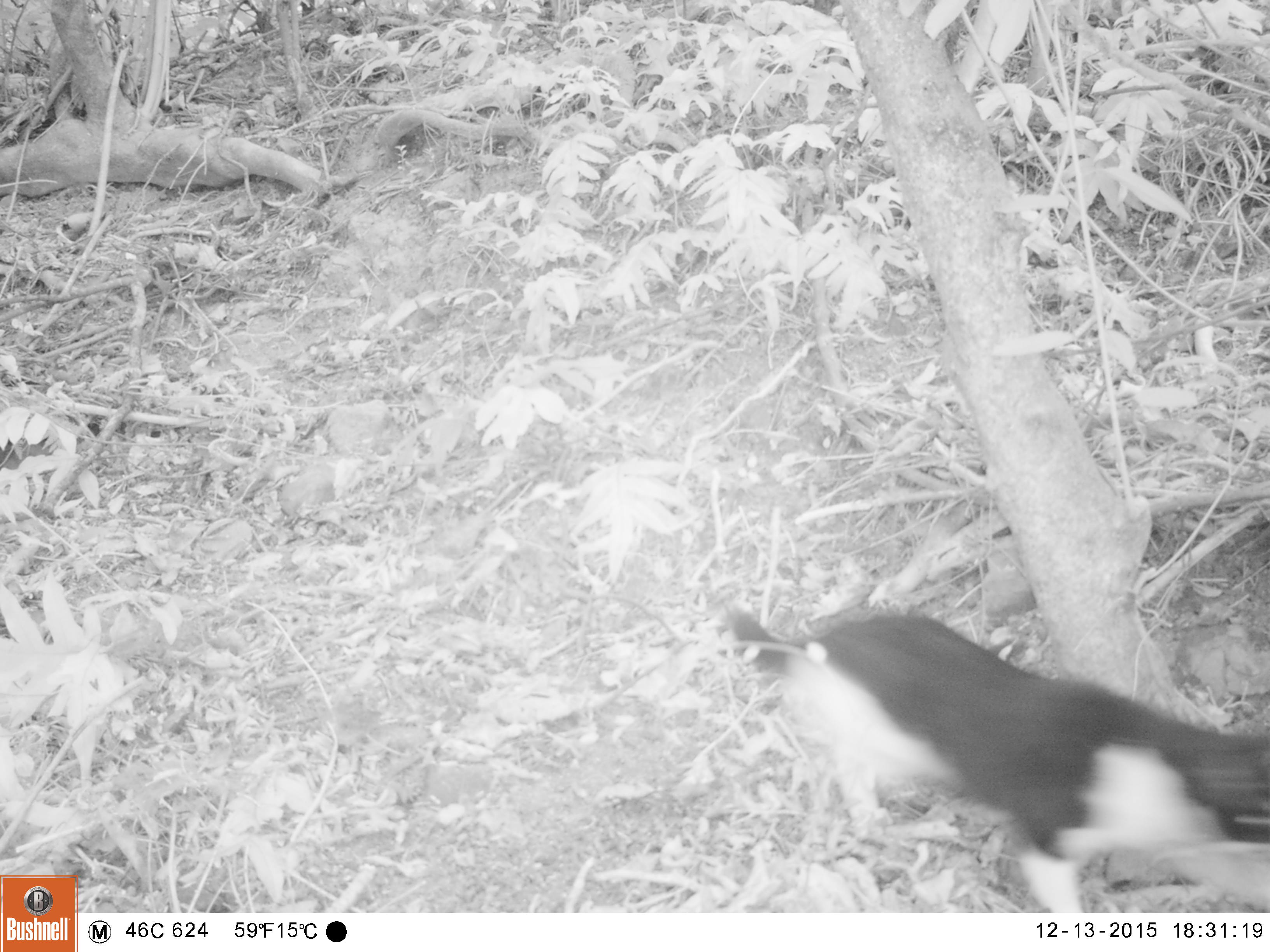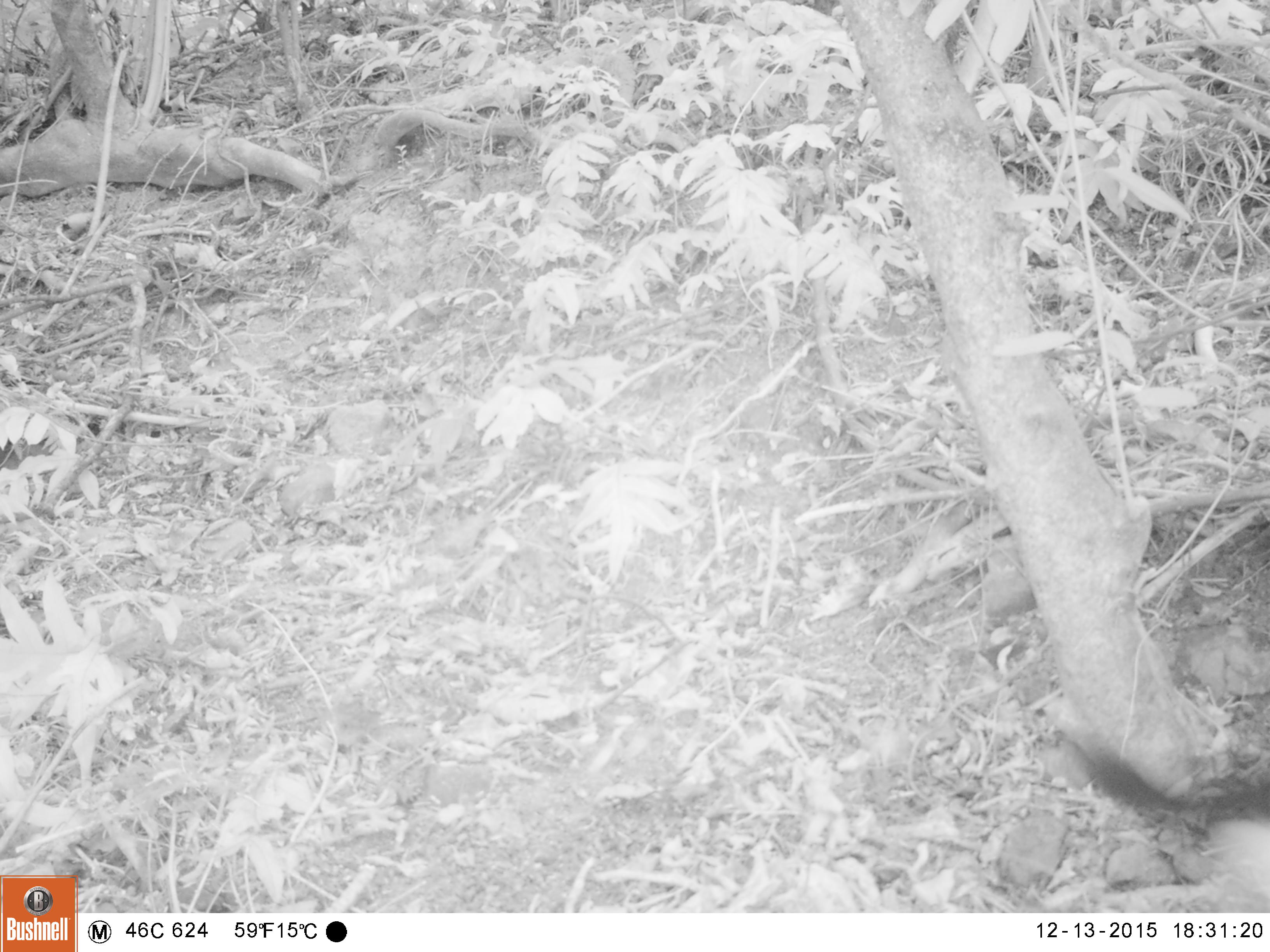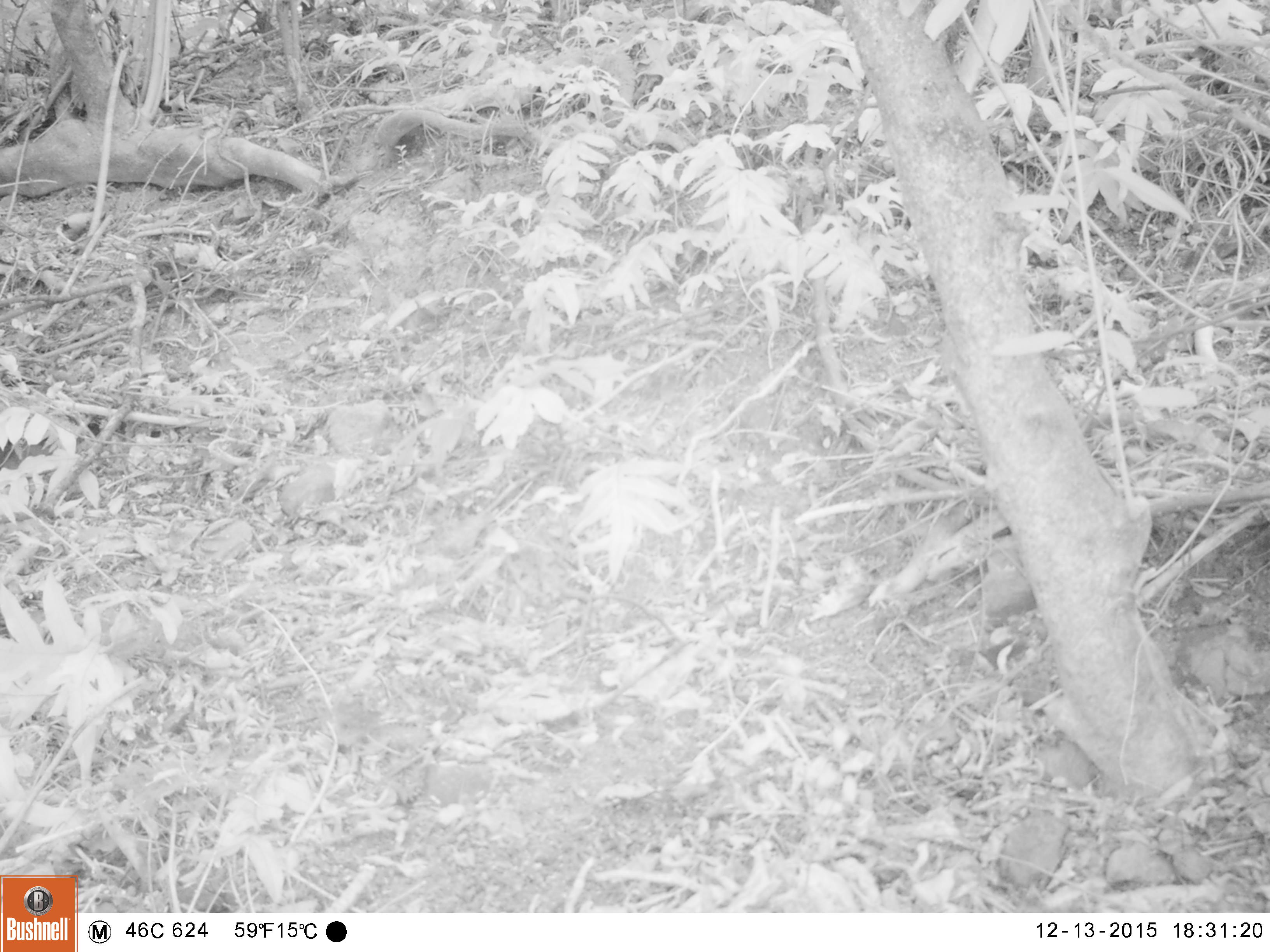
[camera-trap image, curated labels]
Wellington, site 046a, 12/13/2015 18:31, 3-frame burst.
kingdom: Animalia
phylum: Chordata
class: Mammalia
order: Carnivora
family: Felidae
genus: Felis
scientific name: Felis catus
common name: cat